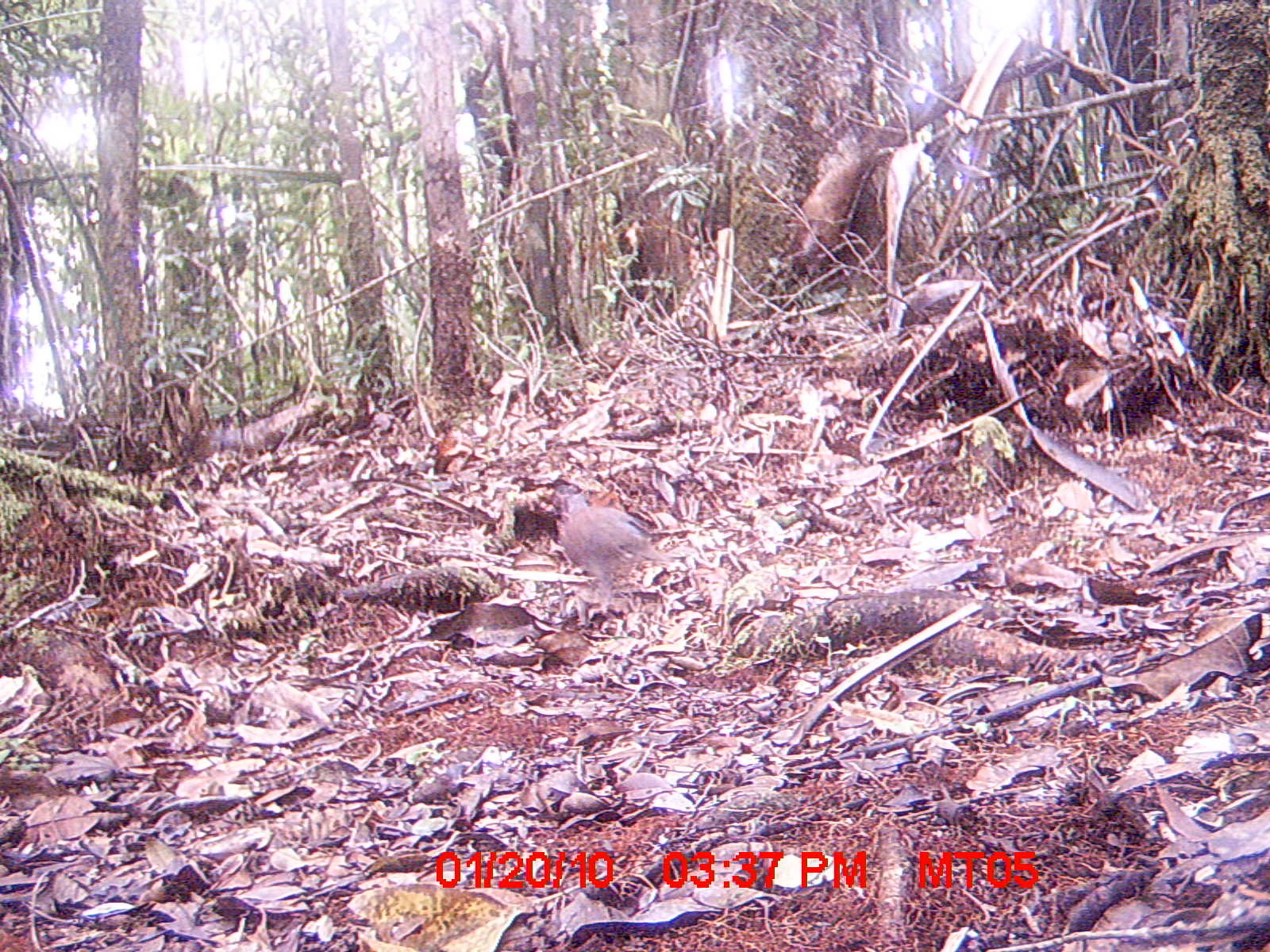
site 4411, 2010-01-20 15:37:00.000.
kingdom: Animalia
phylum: Chordata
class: Aves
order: Columbiformes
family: Columbidae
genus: Streptopelia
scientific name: Streptopelia picturata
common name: malagasy turtle dove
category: nesoenas picturata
Nesoenas picturata (malagasy turtle dove) (Streptopelia picturata), count 1.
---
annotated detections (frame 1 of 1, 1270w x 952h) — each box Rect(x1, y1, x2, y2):
nesoenas picturata: Rect(549, 483, 670, 624)